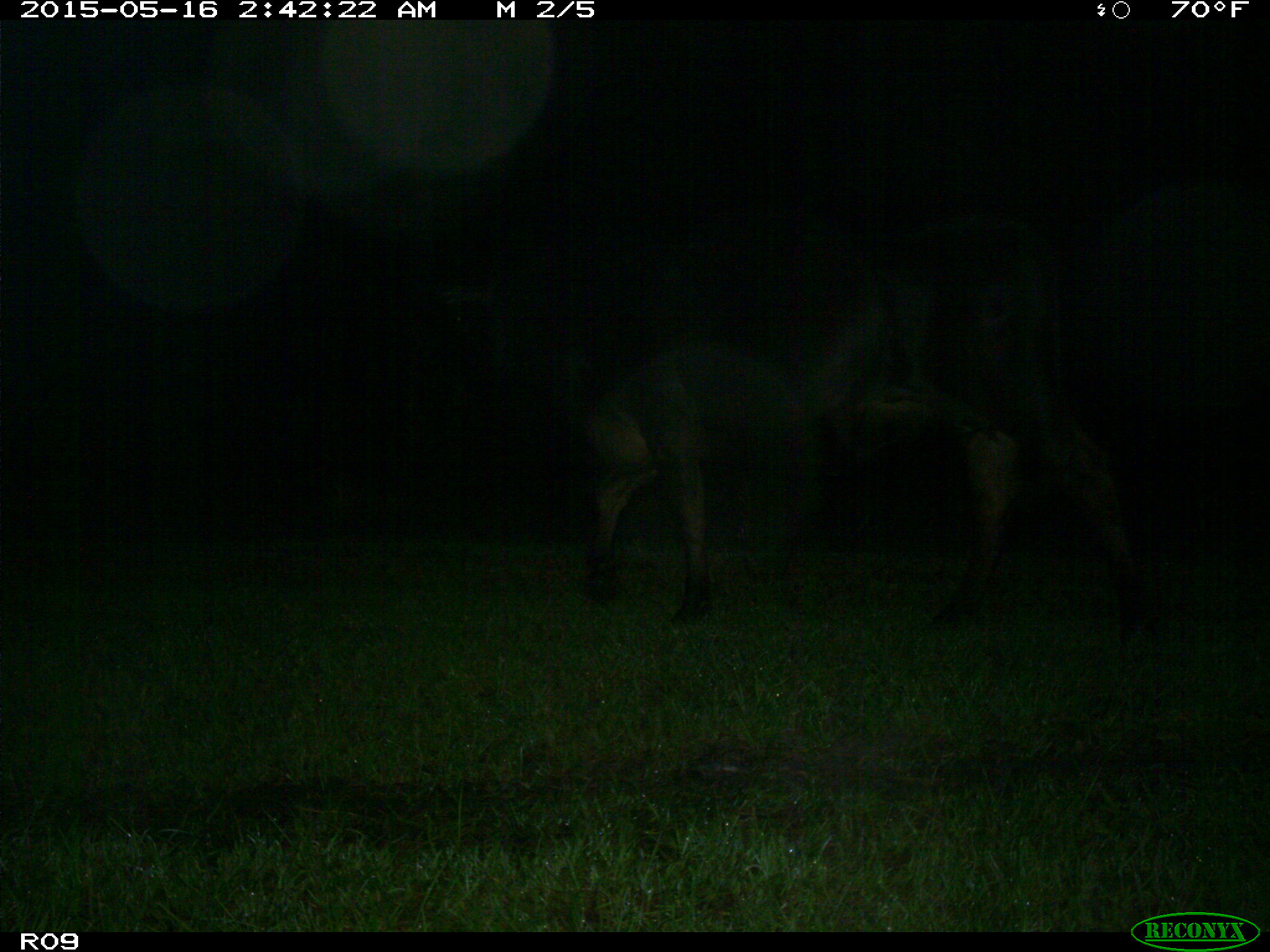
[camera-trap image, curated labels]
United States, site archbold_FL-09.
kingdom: Animalia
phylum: Chordata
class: Mammalia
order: Artiodactyla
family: Bovidae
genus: Bos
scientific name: Bos taurus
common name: domestic cow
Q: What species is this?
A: Bos taurus (domestic cow).